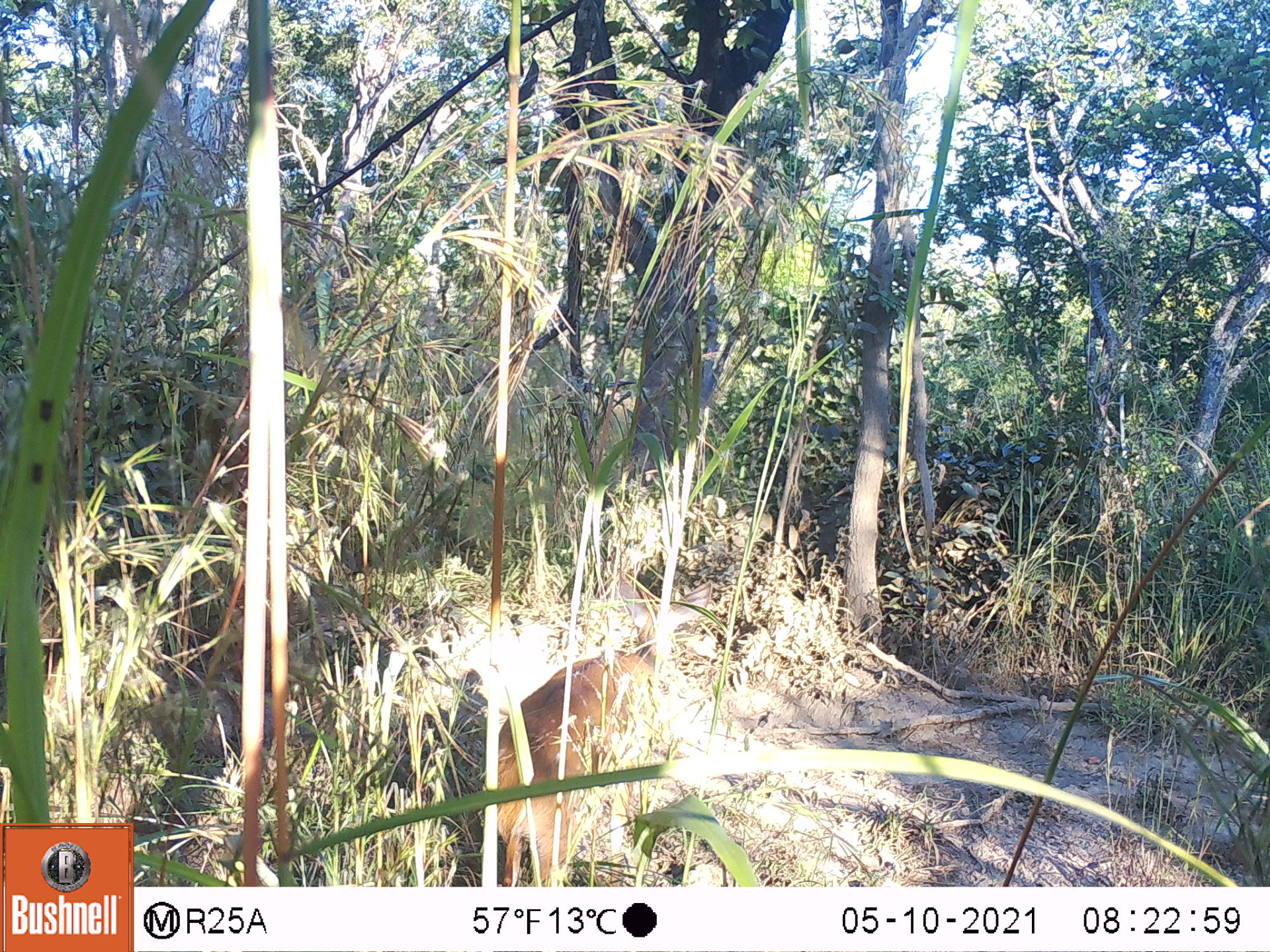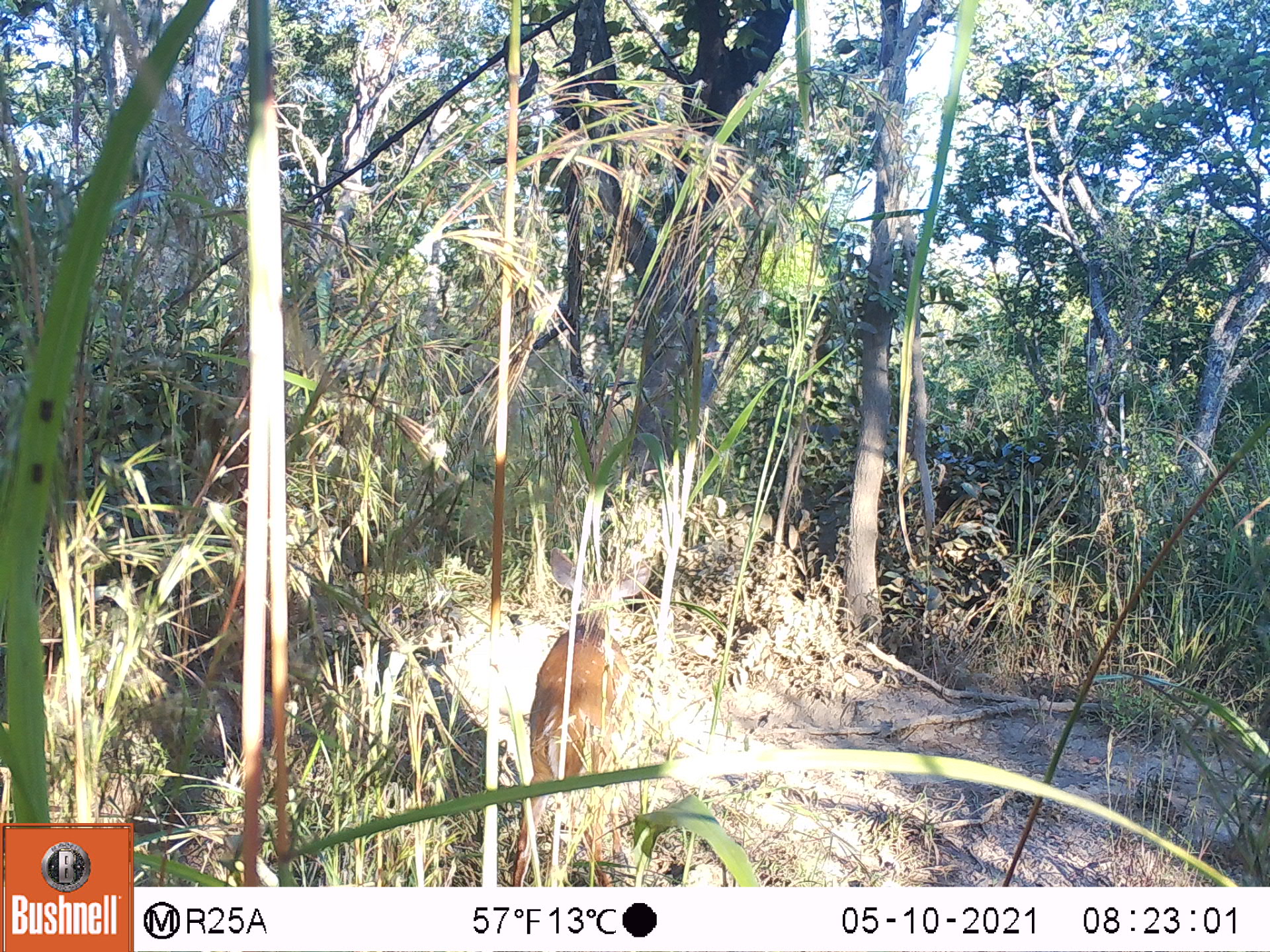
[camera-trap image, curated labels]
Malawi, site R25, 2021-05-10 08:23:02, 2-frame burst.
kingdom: Animalia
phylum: Chordata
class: Mammalia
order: Artiodactyla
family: Bovidae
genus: Tragelaphus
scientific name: Tragelaphus sylvaticus sylvaticus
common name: cape bushbuck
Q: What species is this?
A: Cape bushbuck (Tragelaphus sylvaticus sylvaticus).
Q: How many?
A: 1.